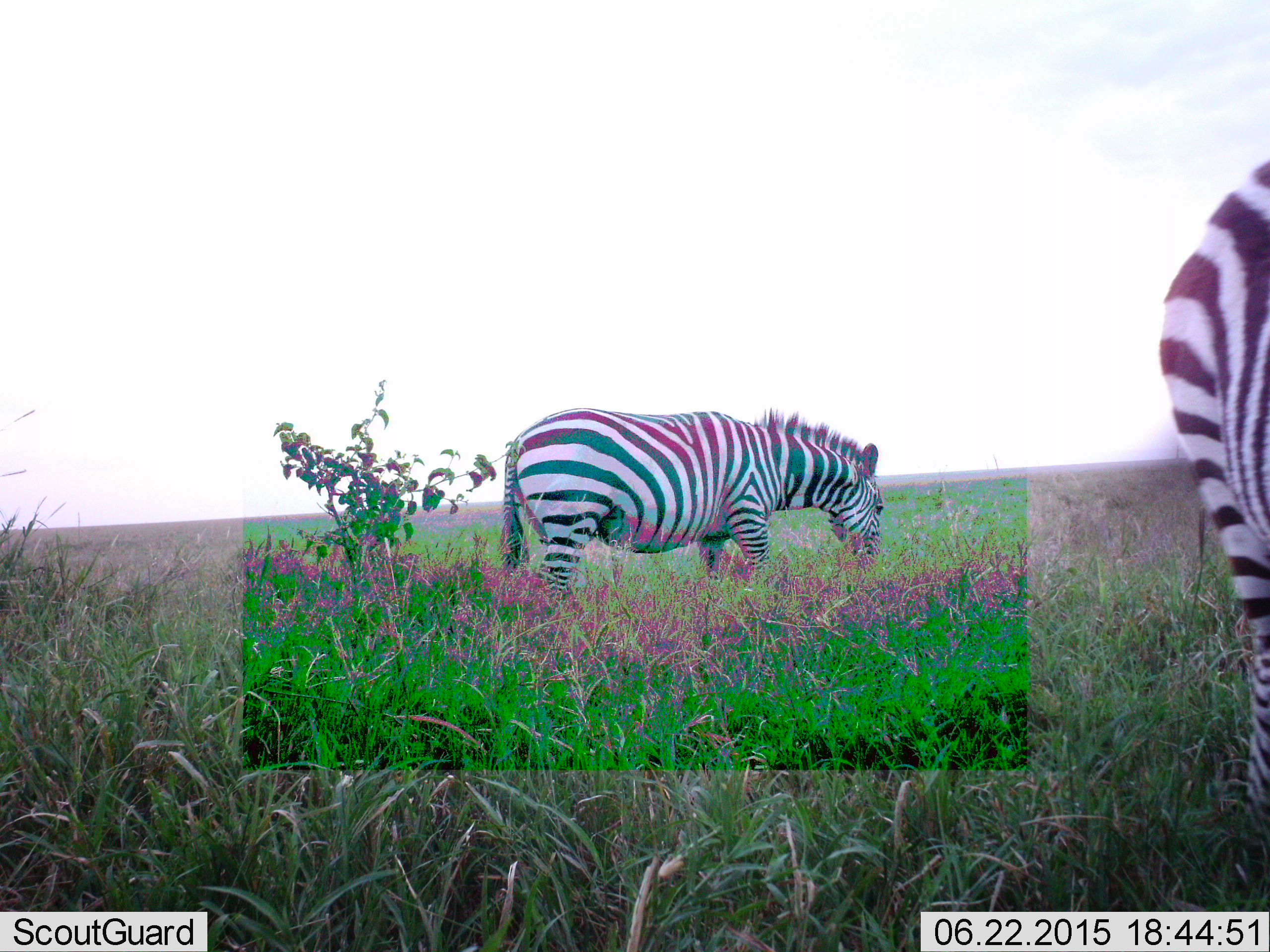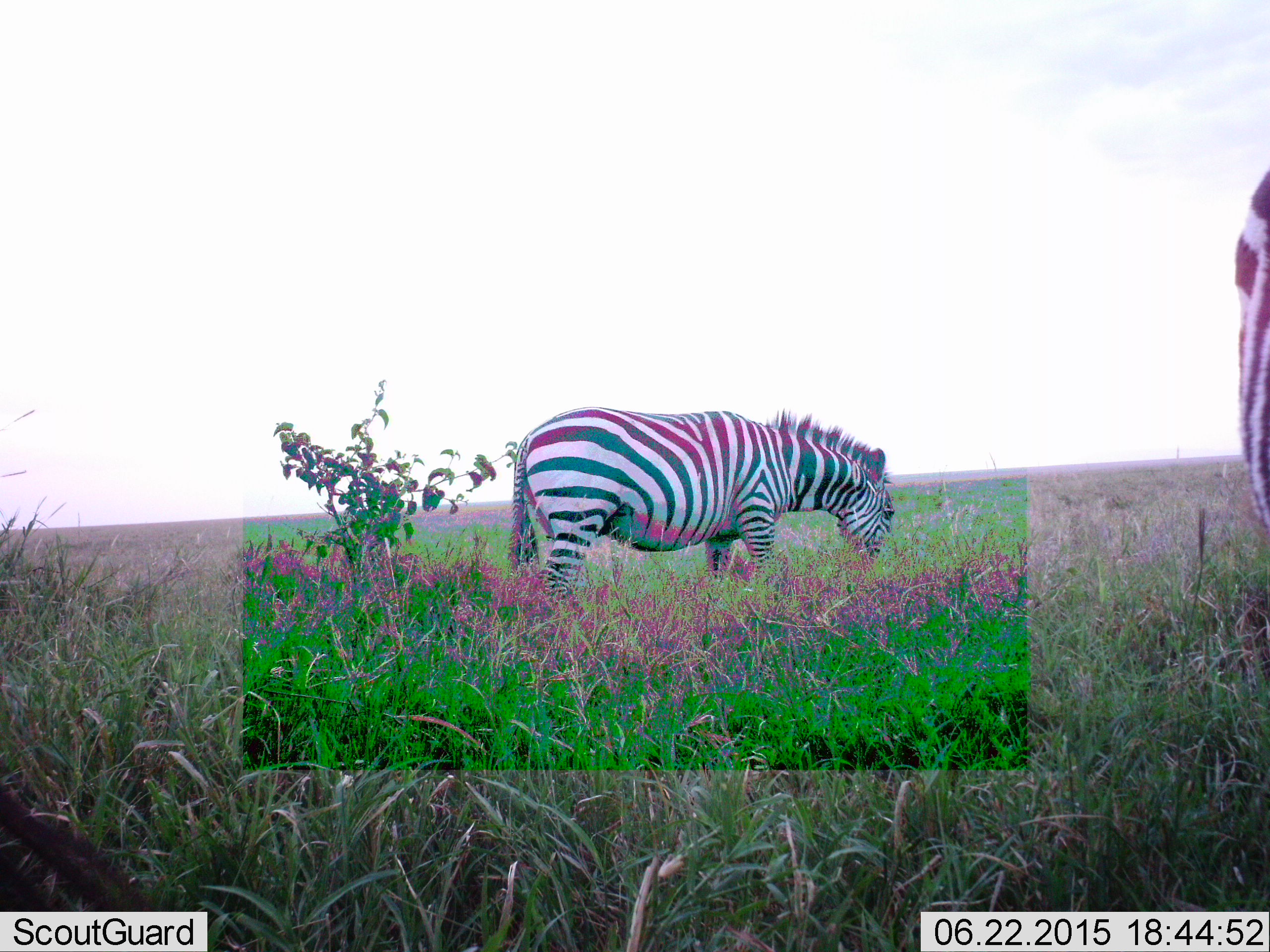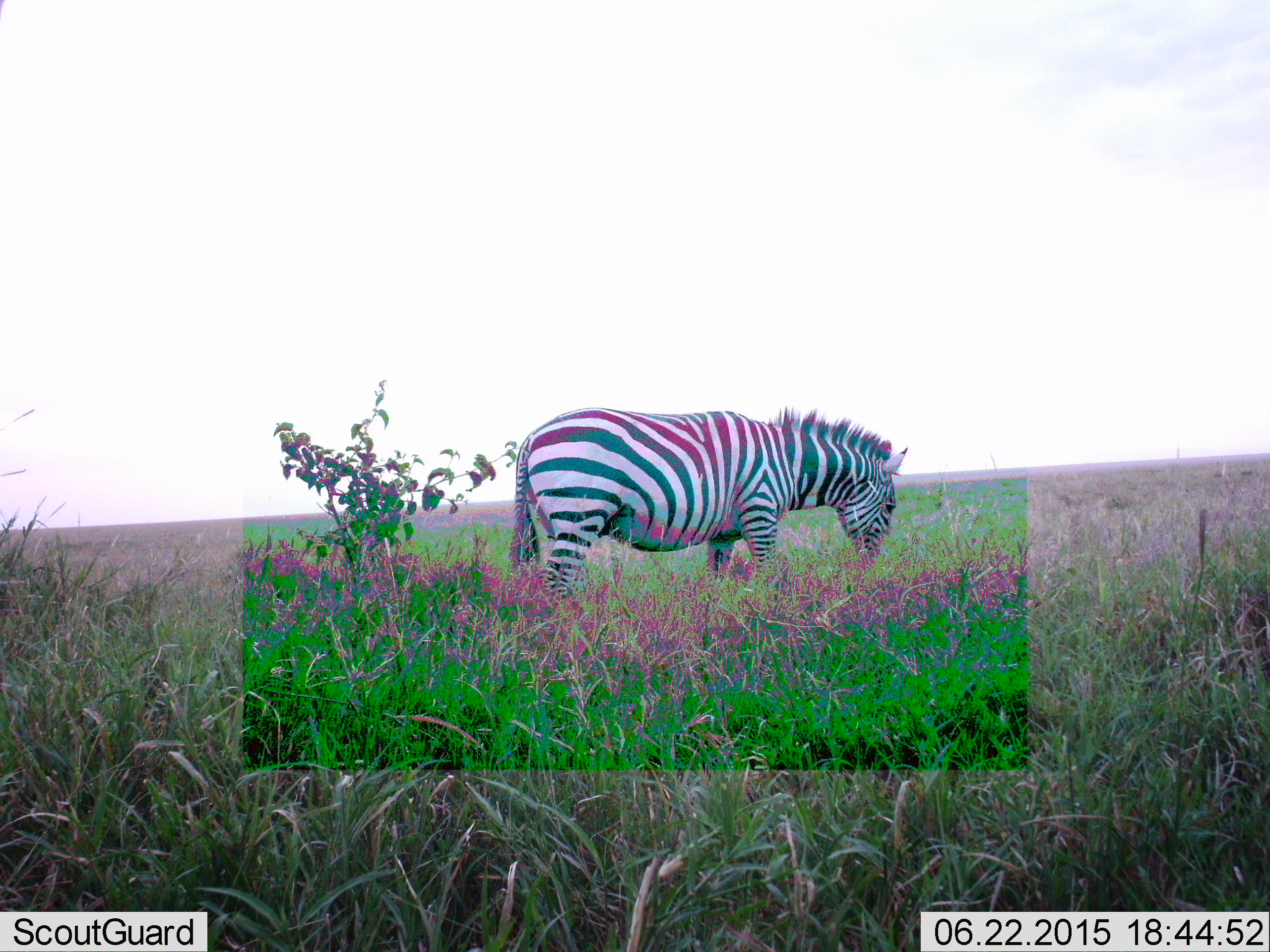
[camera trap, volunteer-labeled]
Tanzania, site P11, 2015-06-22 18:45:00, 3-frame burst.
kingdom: Animalia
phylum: Chordata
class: Mammalia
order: Perissodactyla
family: Equidae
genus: Equus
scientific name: Equus quagga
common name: plains zebra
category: zebra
Zebra (plains zebra) (Equus quagga), count 2. Behavior (volunteer vote fractions): standing 30%, resting 0%, moving 0%, interacting 0%. Young present (vote fraction): 0%. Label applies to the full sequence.